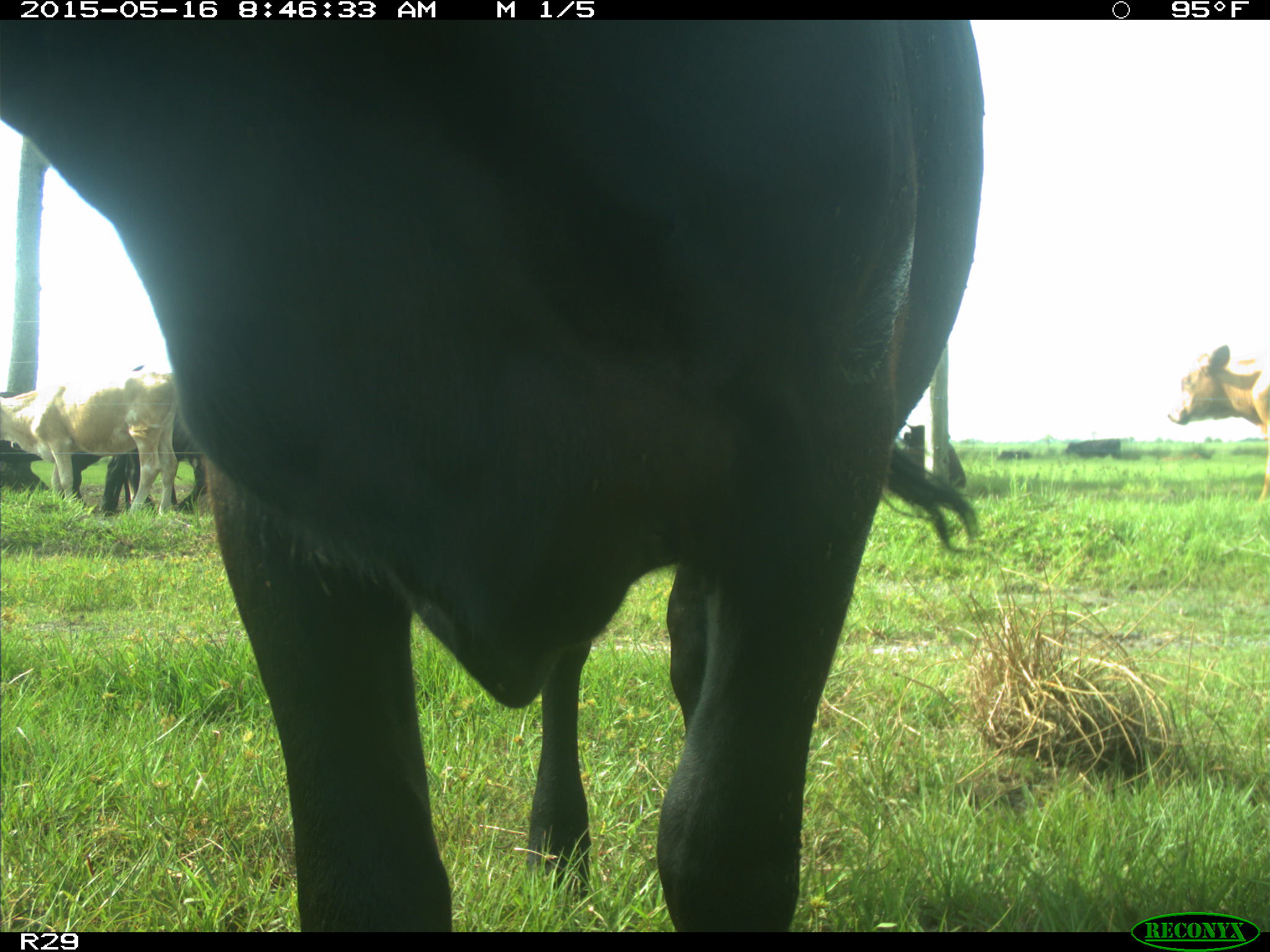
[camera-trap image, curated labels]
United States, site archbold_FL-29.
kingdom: Animalia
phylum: Chordata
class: Mammalia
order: Artiodactyla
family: Bovidae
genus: Bos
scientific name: Bos taurus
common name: domestic cow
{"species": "Bos taurus (domestic cow)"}